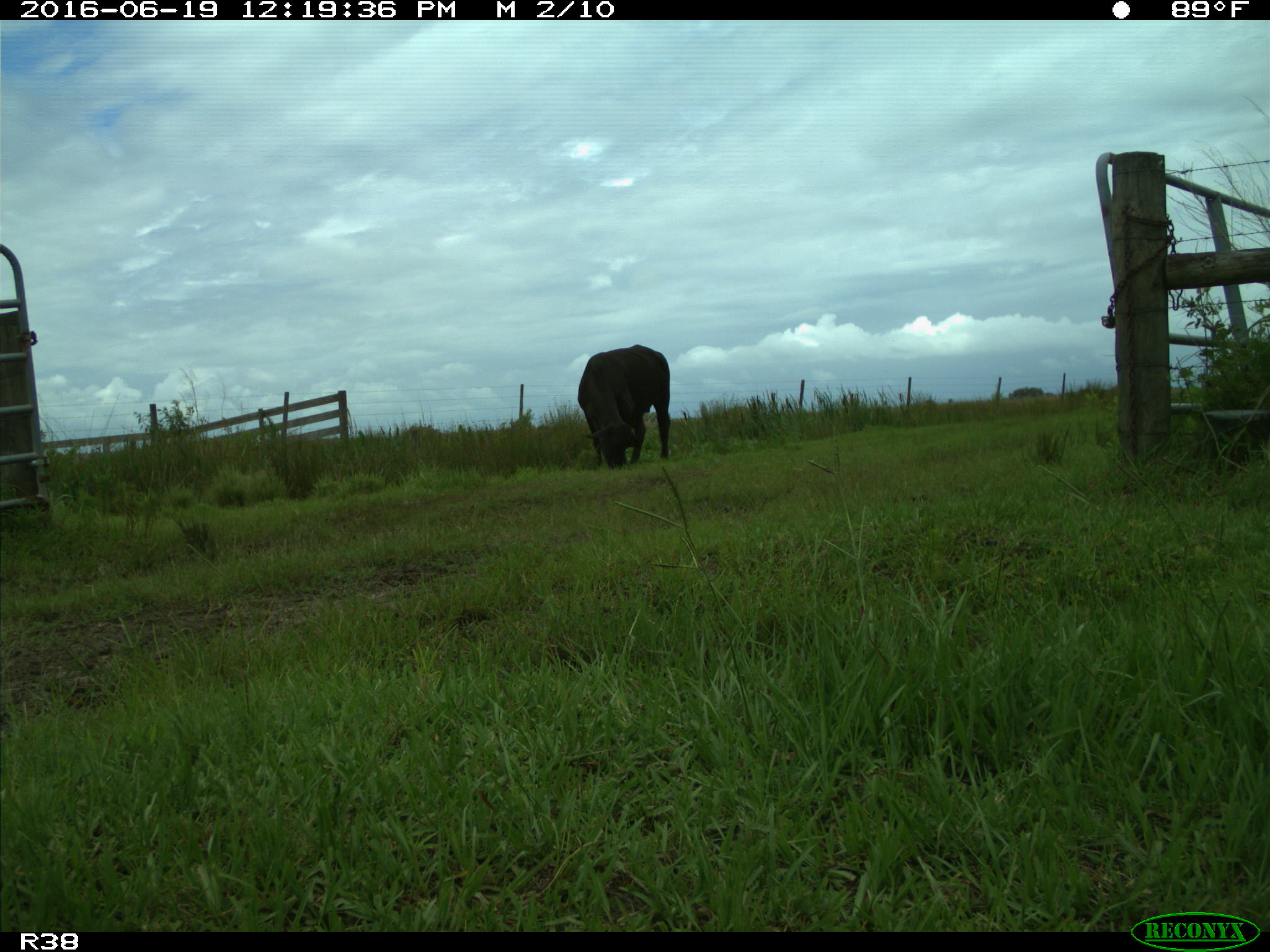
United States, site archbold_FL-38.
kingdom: Animalia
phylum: Chordata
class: Mammalia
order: Artiodactyla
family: Bovidae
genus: Bos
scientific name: Bos taurus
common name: domestic cow